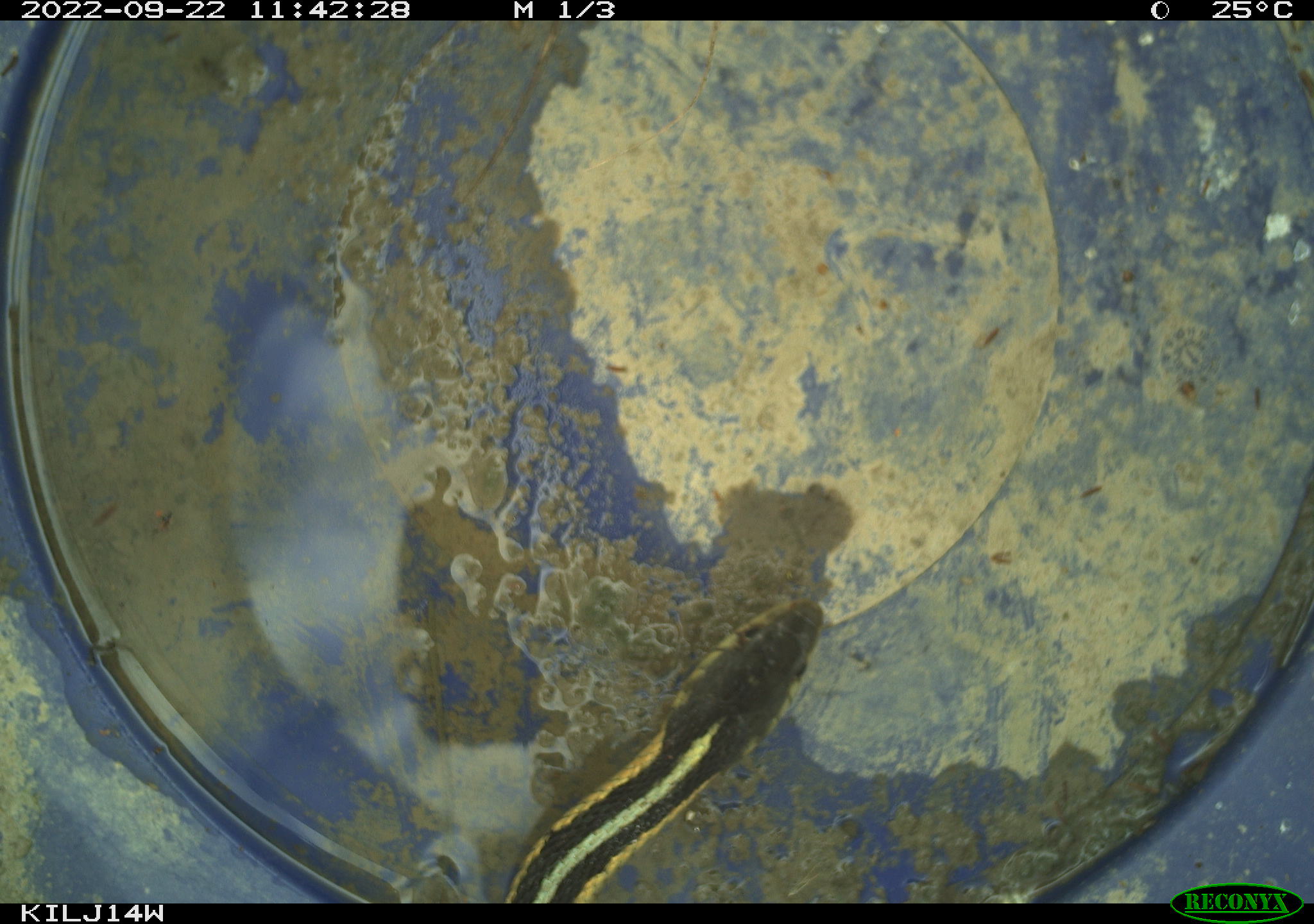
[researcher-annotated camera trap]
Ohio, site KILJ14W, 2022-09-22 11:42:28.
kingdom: Animalia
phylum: Chordata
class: Reptilia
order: Squamata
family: Colubridae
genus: Thamnophis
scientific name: Thamnophis sirtalis sirtalis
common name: eastern gartersnake